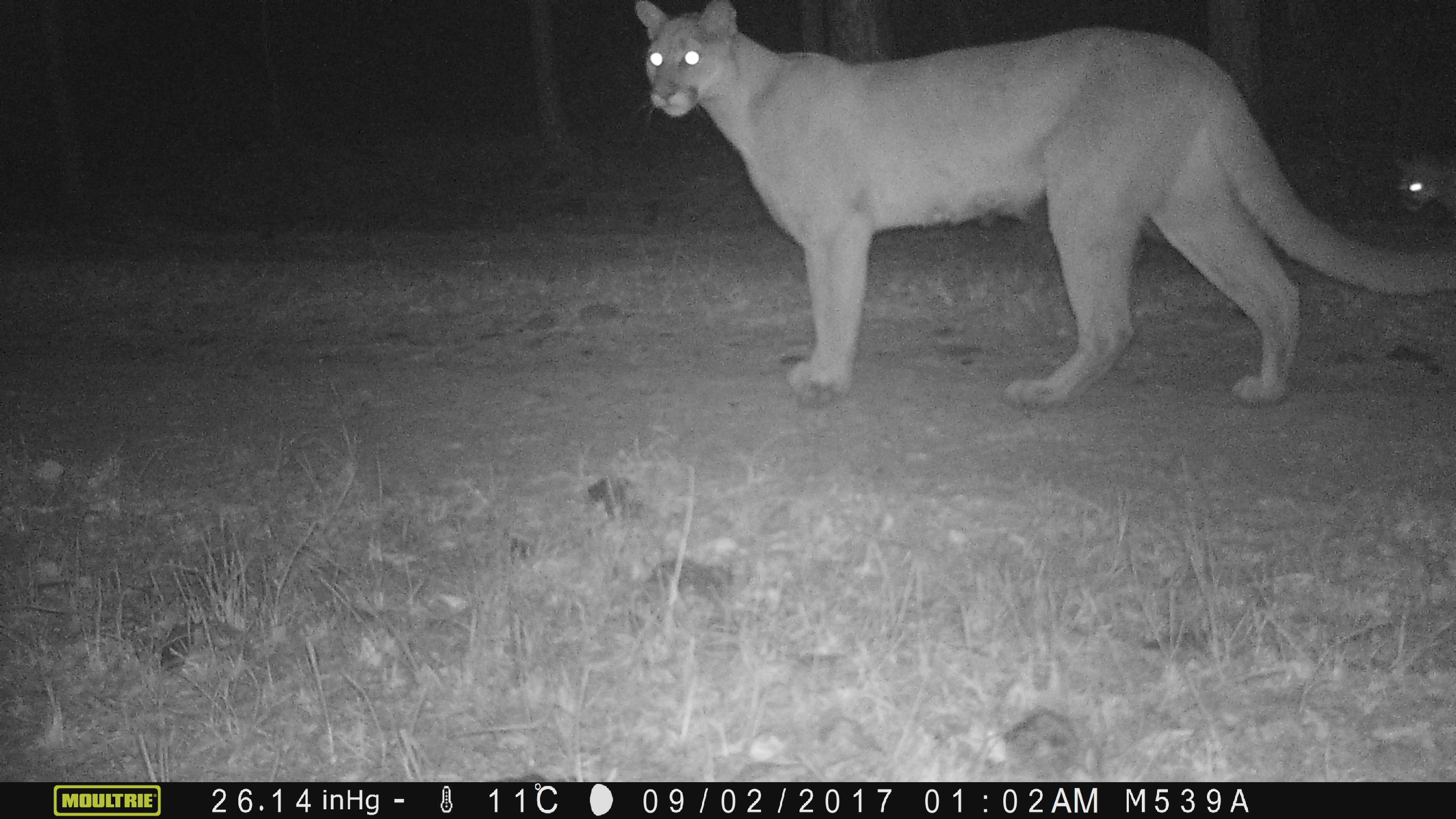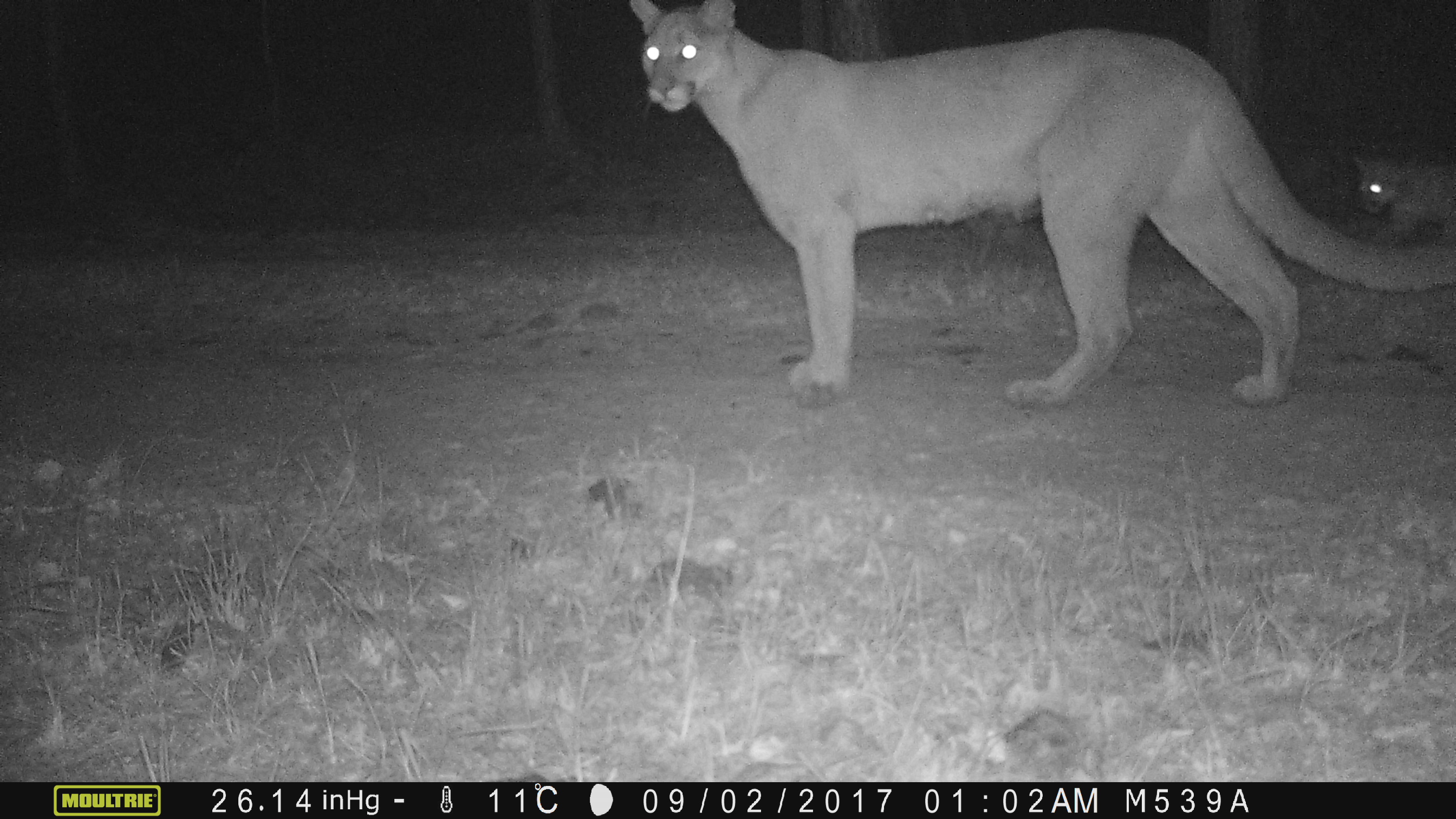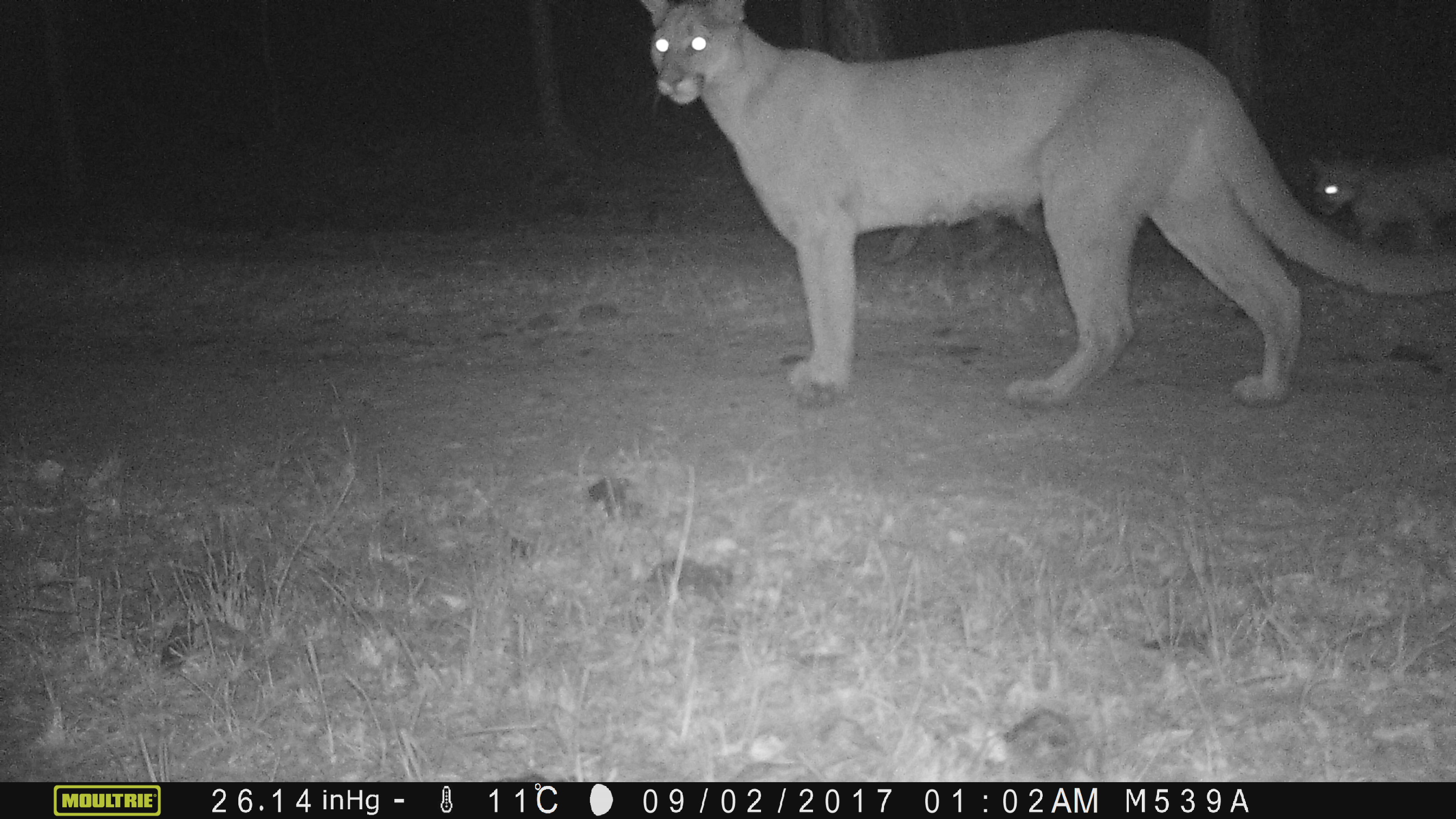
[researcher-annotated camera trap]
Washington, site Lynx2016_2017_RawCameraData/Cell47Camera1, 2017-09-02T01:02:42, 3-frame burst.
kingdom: Animalia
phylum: Chordata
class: Mammalia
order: Carnivora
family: Felidae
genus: Puma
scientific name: Puma concolor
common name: mountain lion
Puma concolor (mountain lion). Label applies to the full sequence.